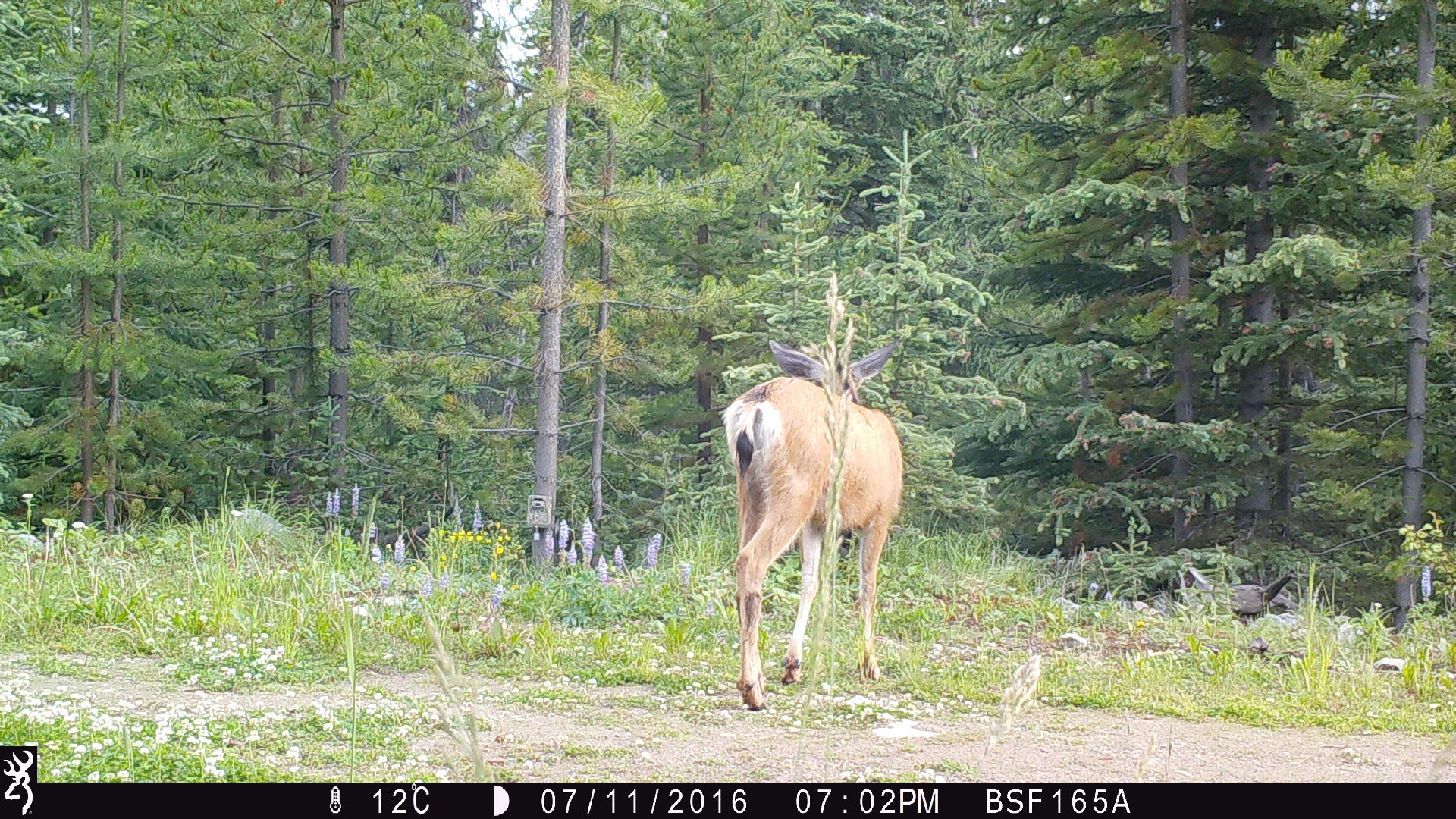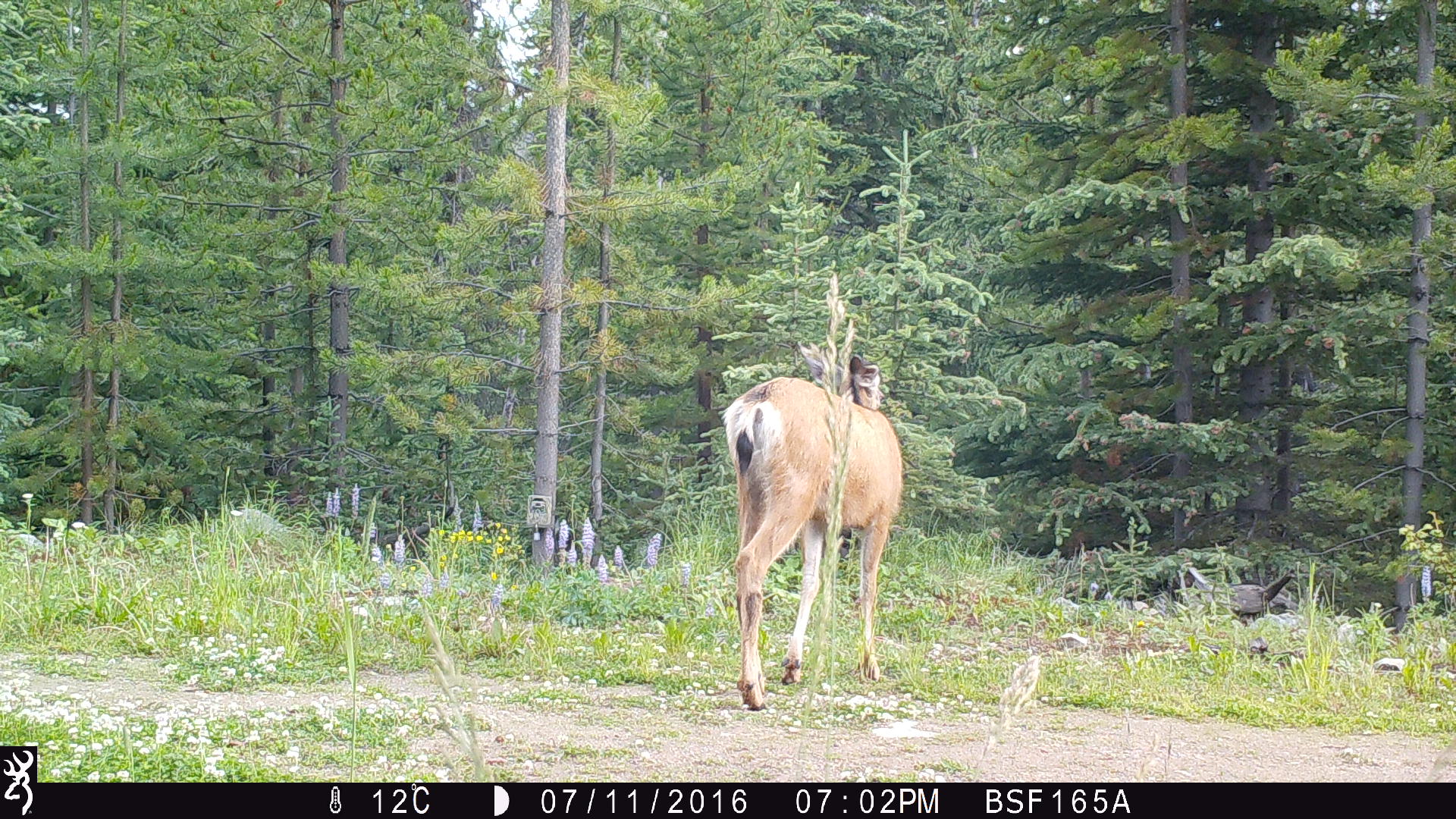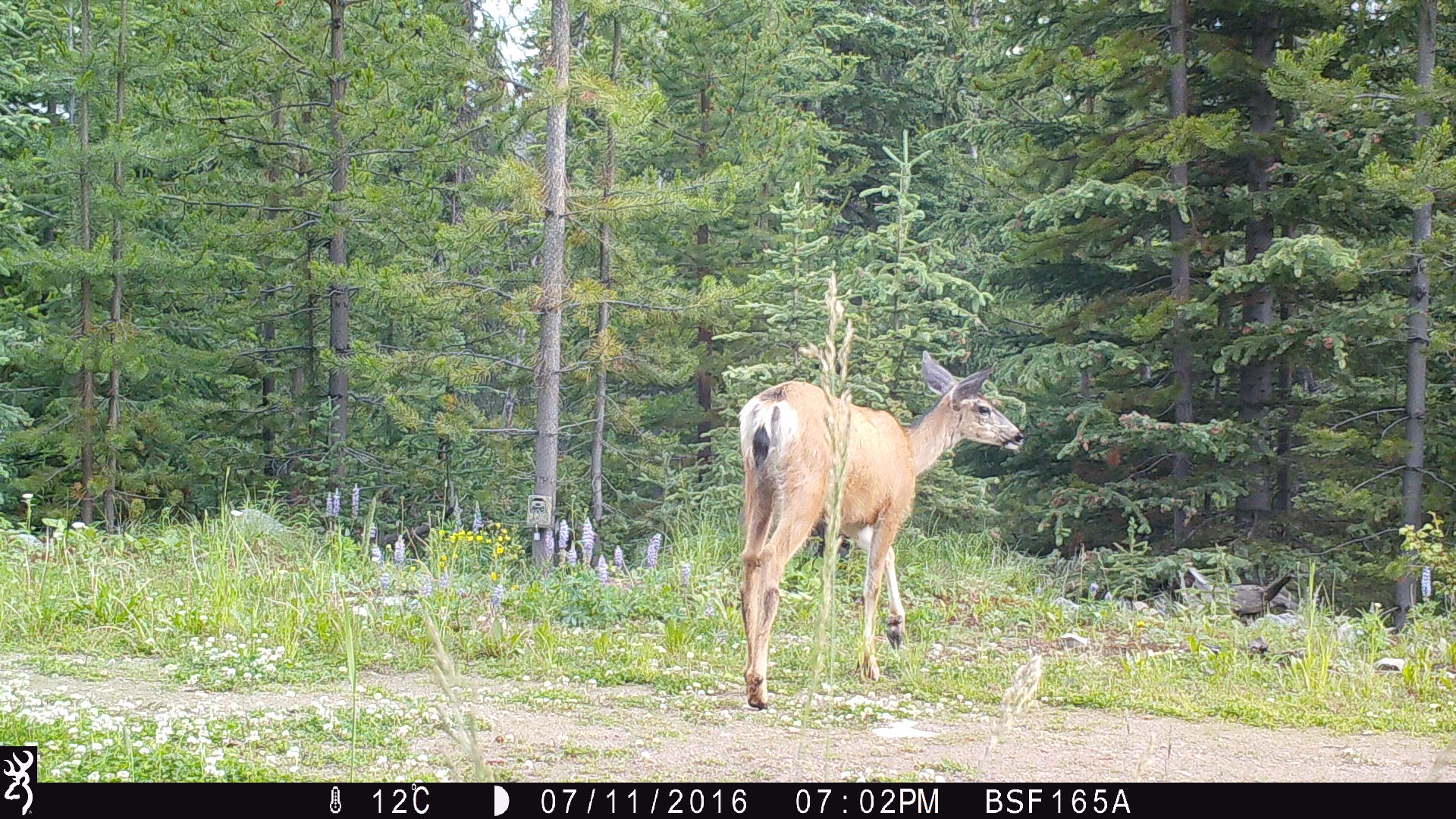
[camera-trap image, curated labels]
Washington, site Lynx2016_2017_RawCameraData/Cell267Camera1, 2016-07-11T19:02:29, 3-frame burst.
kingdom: Animalia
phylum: Chordata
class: Mammalia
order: Artiodactyla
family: Cervidae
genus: Odocoileus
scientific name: Odocoileus hemionus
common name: mule deer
Odocoileus hemionus (mule deer). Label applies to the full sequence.